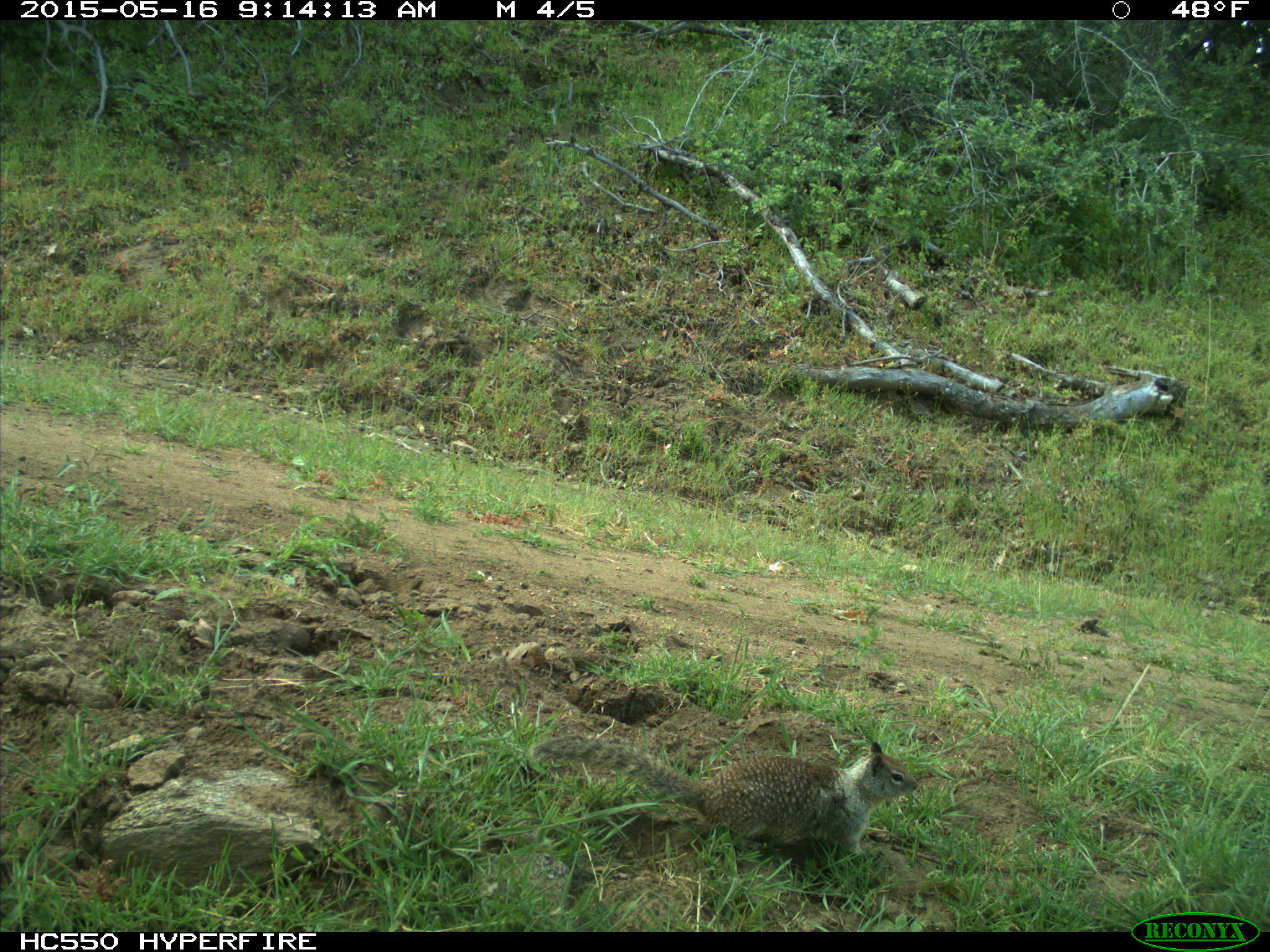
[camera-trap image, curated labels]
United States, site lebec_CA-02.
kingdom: Animalia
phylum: Chordata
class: Mammalia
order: Rodentia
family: Sciuridae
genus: Otospermophilus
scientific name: Otospermophilus beecheyi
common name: california ground squirrel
Otospermophilus beecheyi (california ground squirrel).